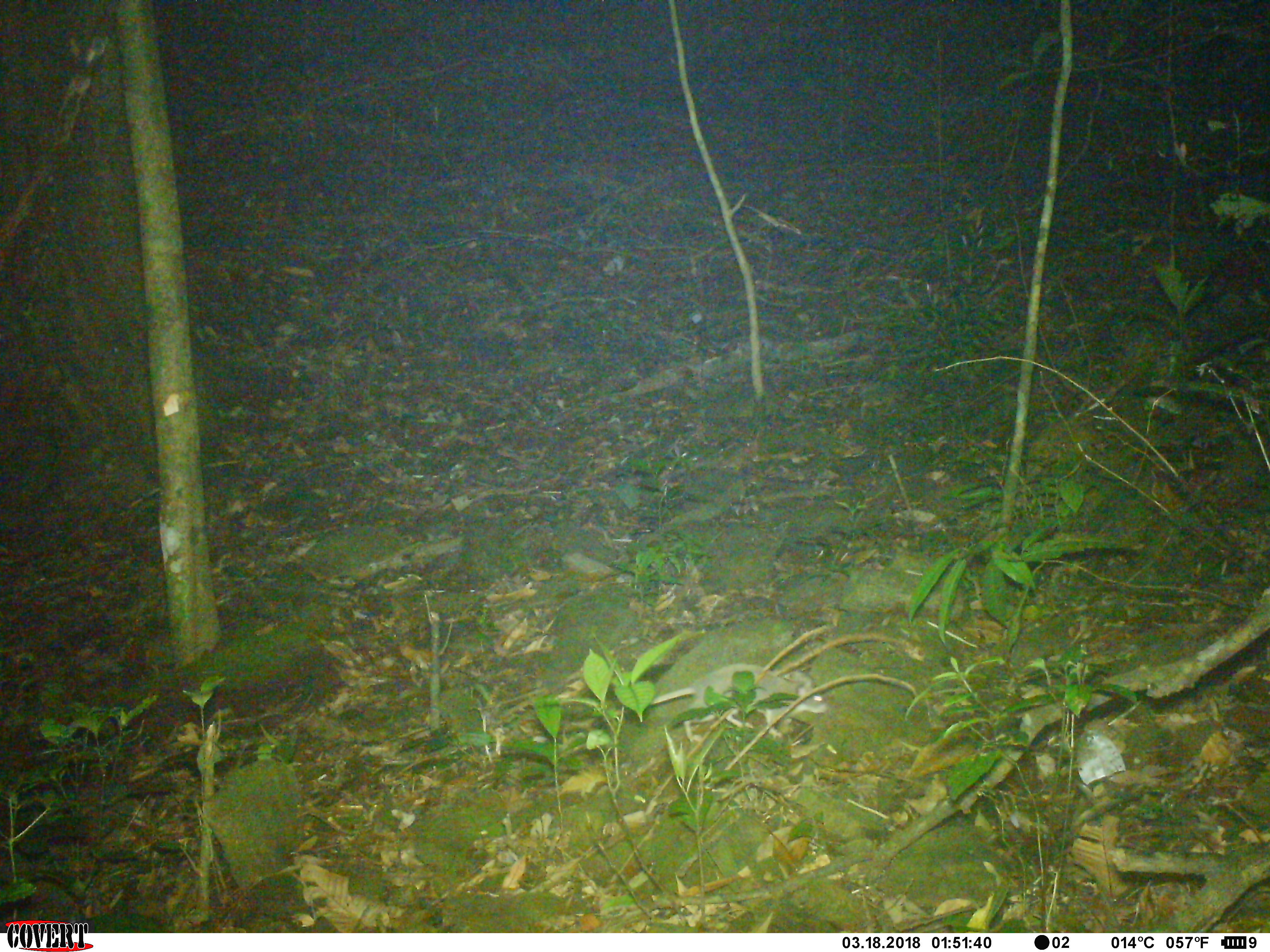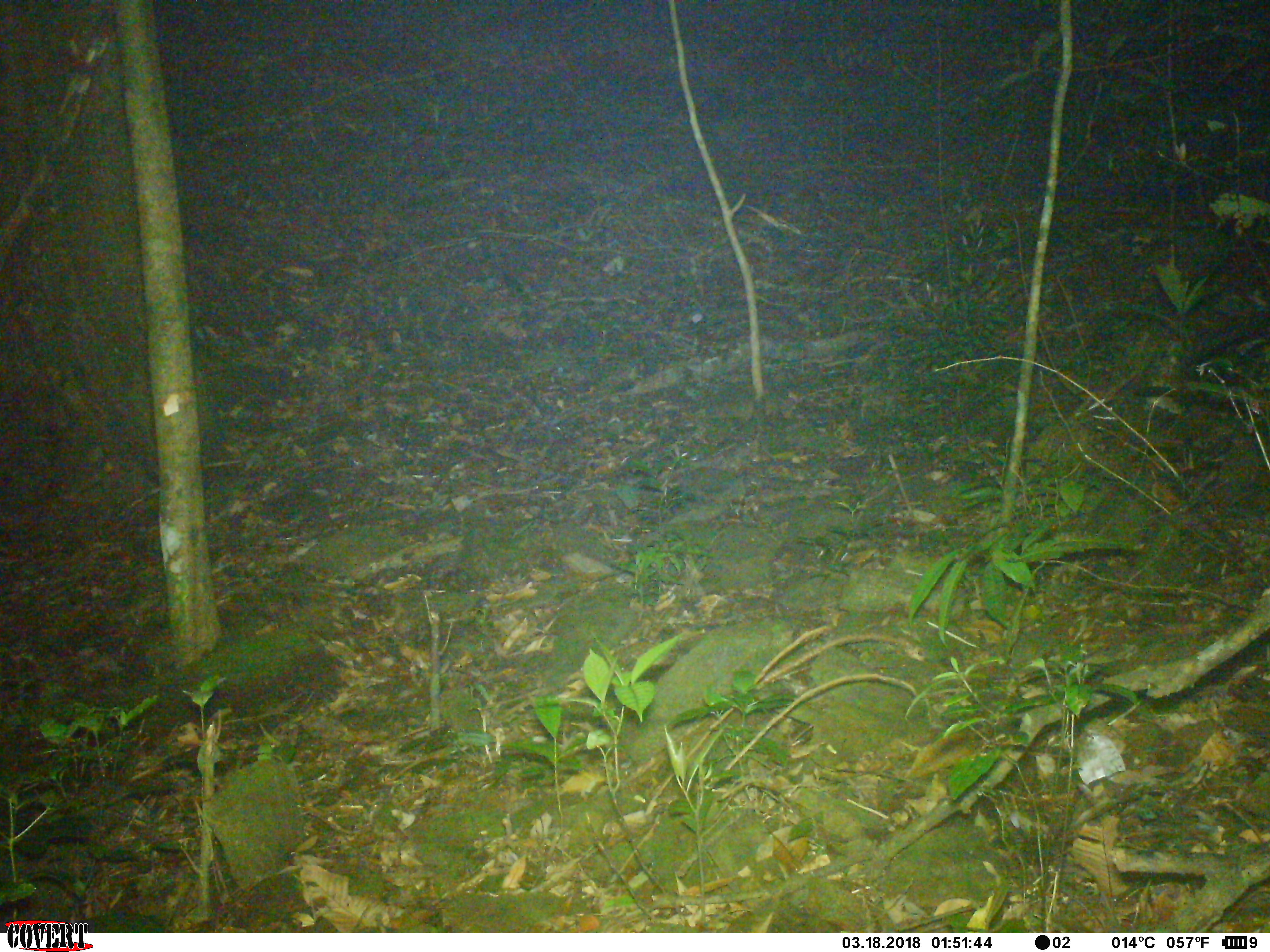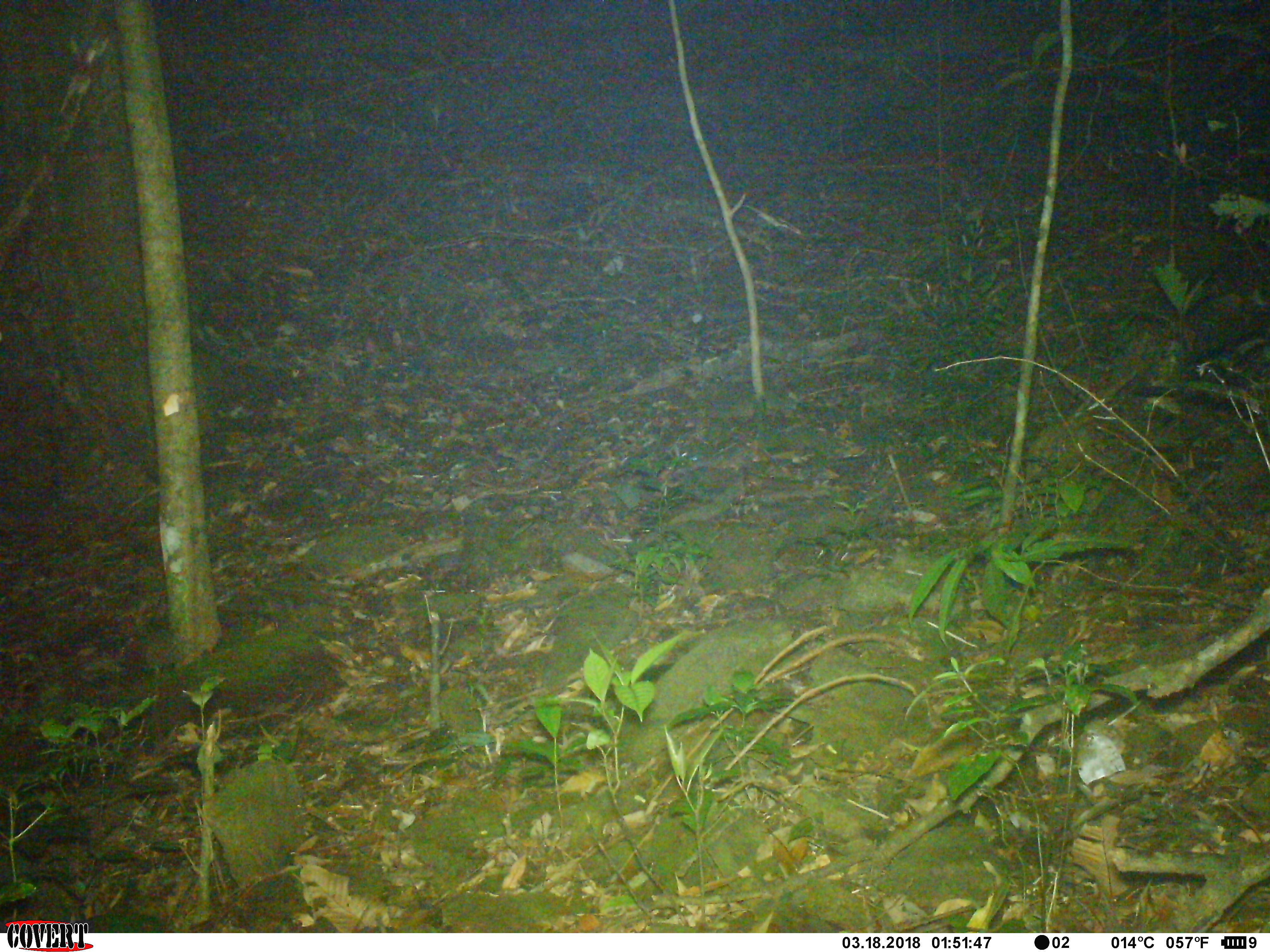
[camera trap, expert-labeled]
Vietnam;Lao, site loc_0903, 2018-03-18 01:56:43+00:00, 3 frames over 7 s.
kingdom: Animalia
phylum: Chordata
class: Mammalia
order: Rodentia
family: Muridae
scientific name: Muridae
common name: old-world mice and rats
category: unidentified murid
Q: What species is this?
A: Unidentified murid (old-world mice and rats) (Muridae).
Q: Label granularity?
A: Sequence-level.